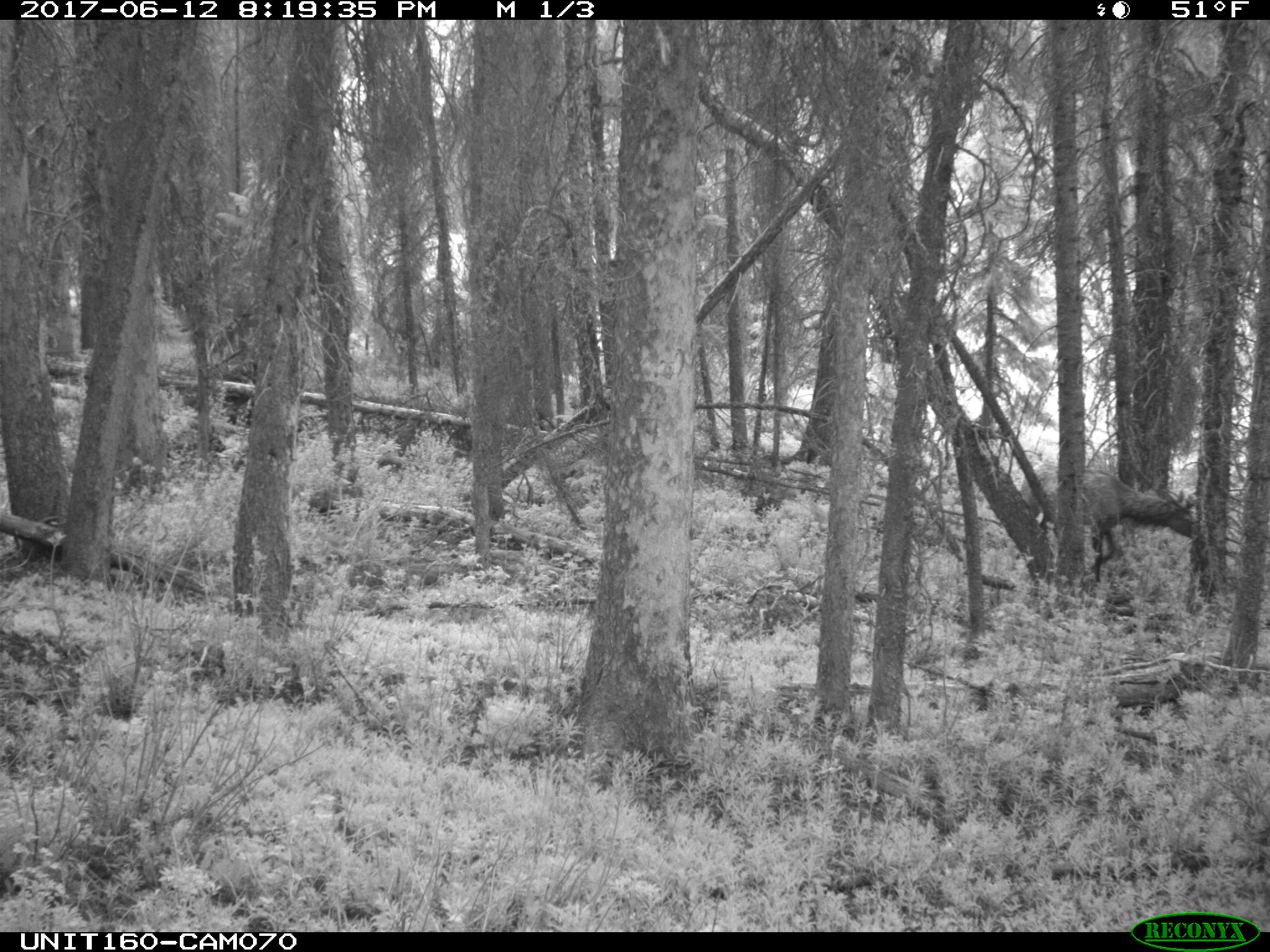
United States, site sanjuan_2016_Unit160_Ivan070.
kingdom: Animalia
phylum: Chordata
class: Mammalia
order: Artiodactyla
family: Cervidae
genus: Cervus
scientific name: Cervus elaphus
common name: red deer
Cervus elaphus (red deer).